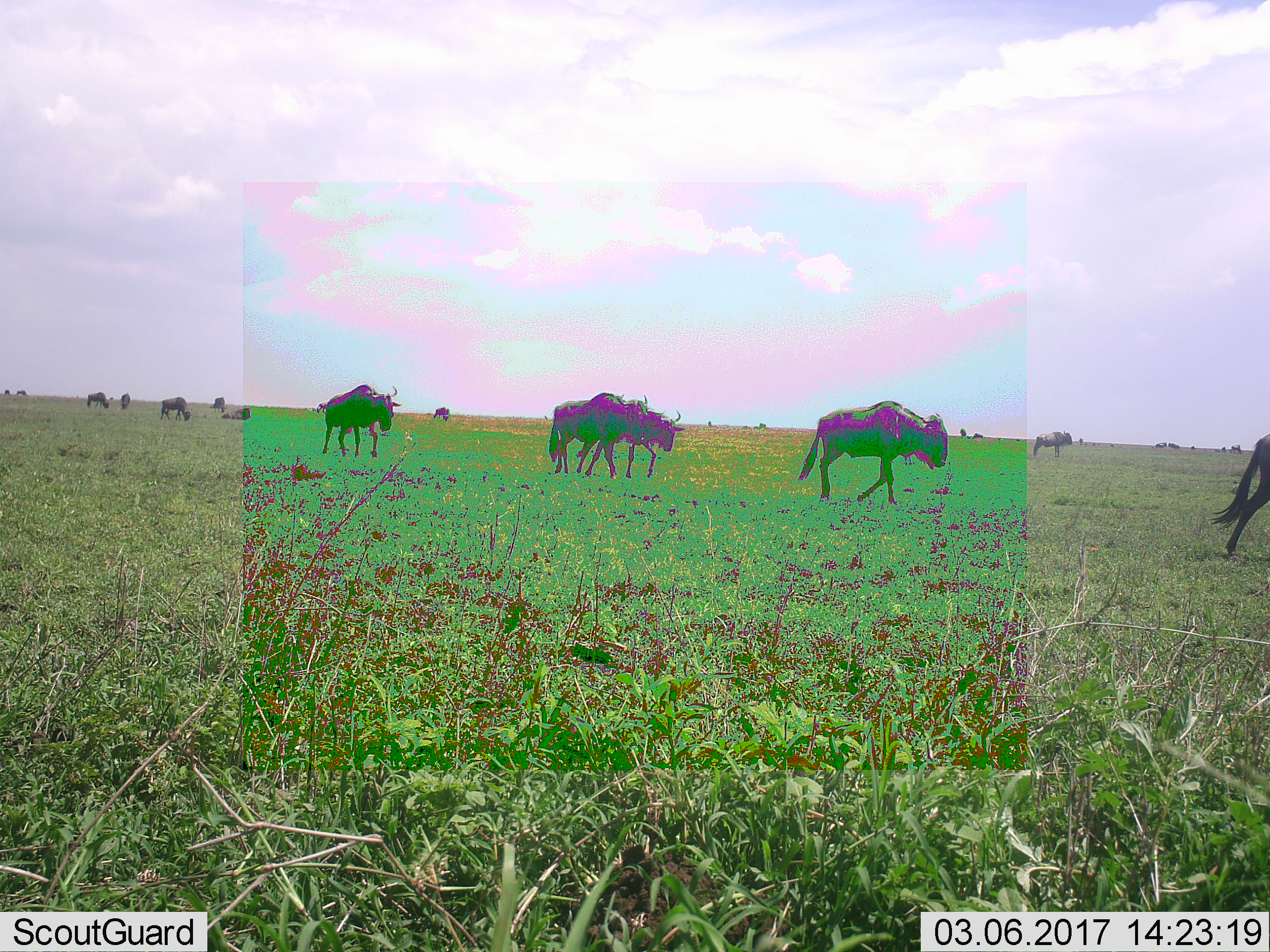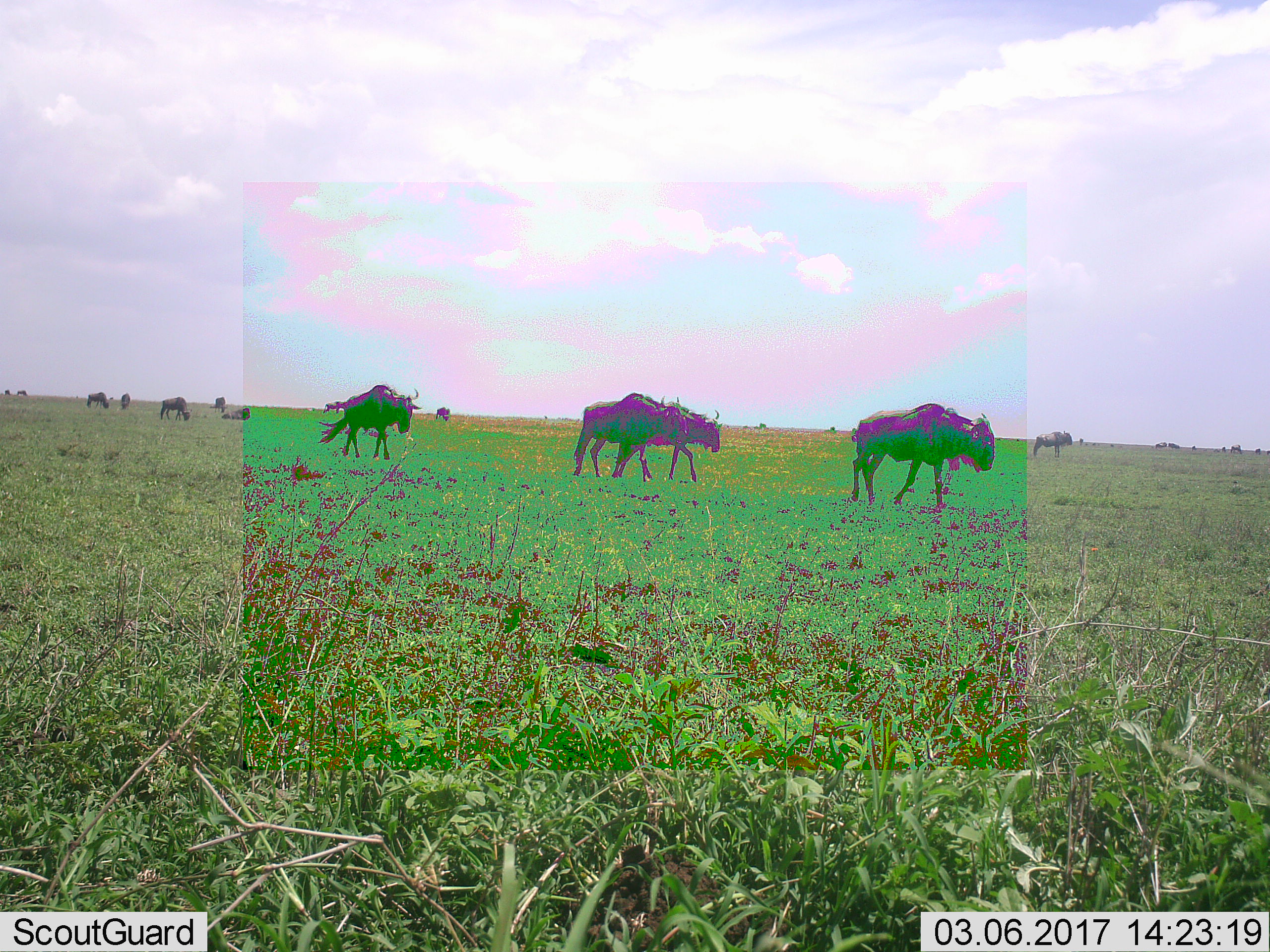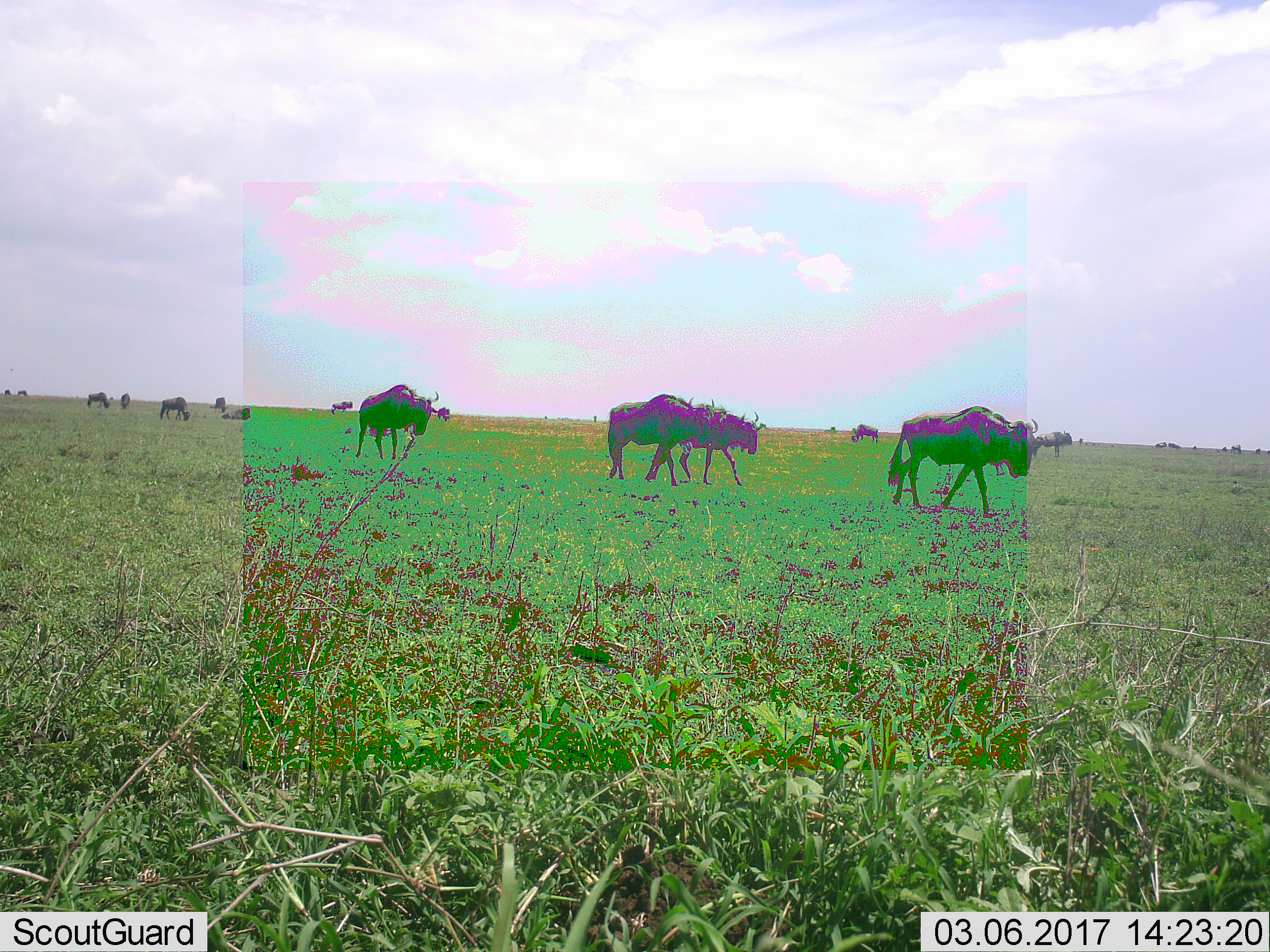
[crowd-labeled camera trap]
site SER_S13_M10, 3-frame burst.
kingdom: Animalia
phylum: Chordata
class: Mammalia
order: Artiodactyla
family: Bovidae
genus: Connochaetes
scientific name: Connochaetes taurinus taurinus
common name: blue wildebeest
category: wildebeestblue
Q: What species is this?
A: Wildebeestblue (blue wildebeest) (Connochaetes taurinus taurinus).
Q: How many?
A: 11-50.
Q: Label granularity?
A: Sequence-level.